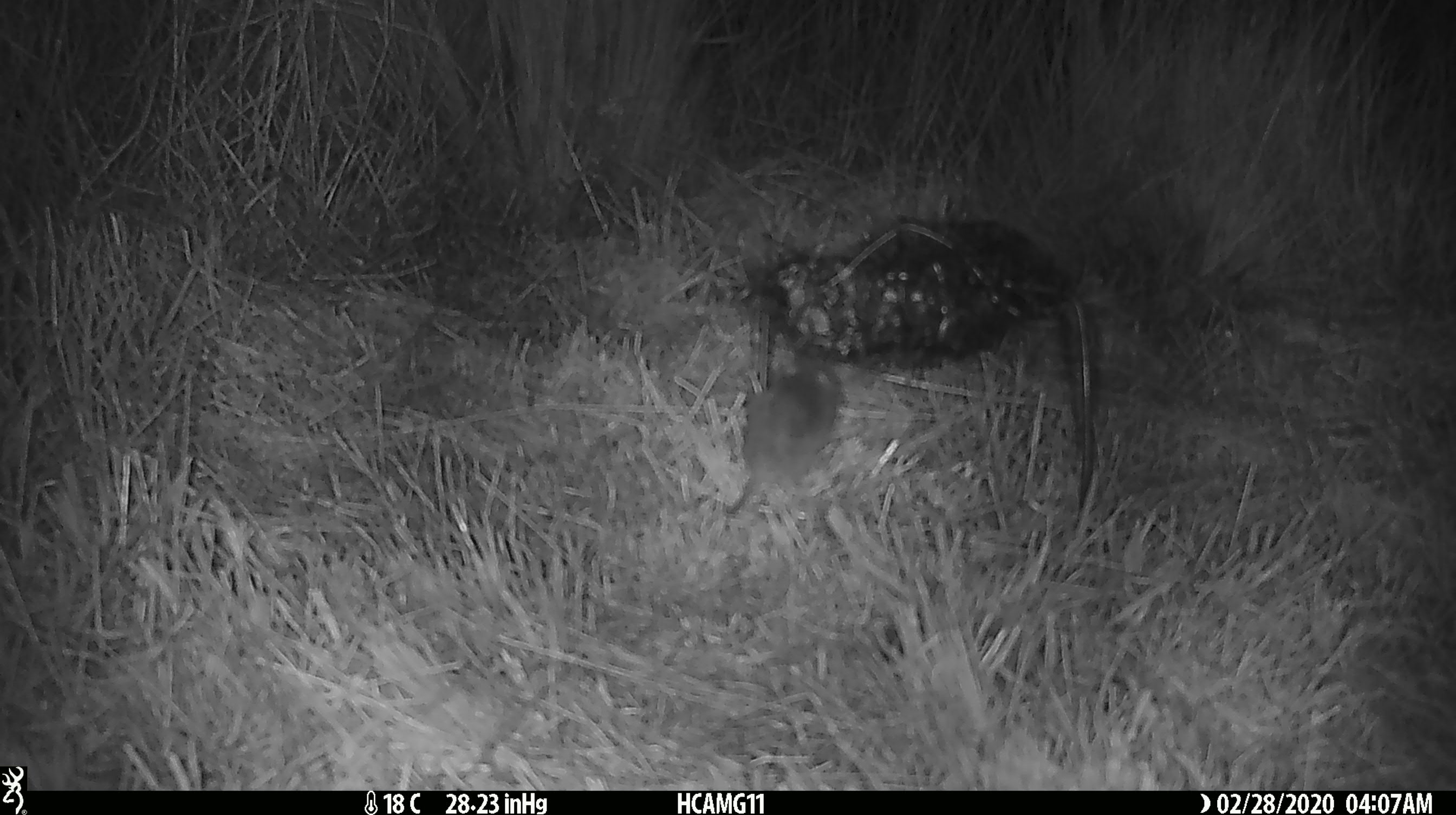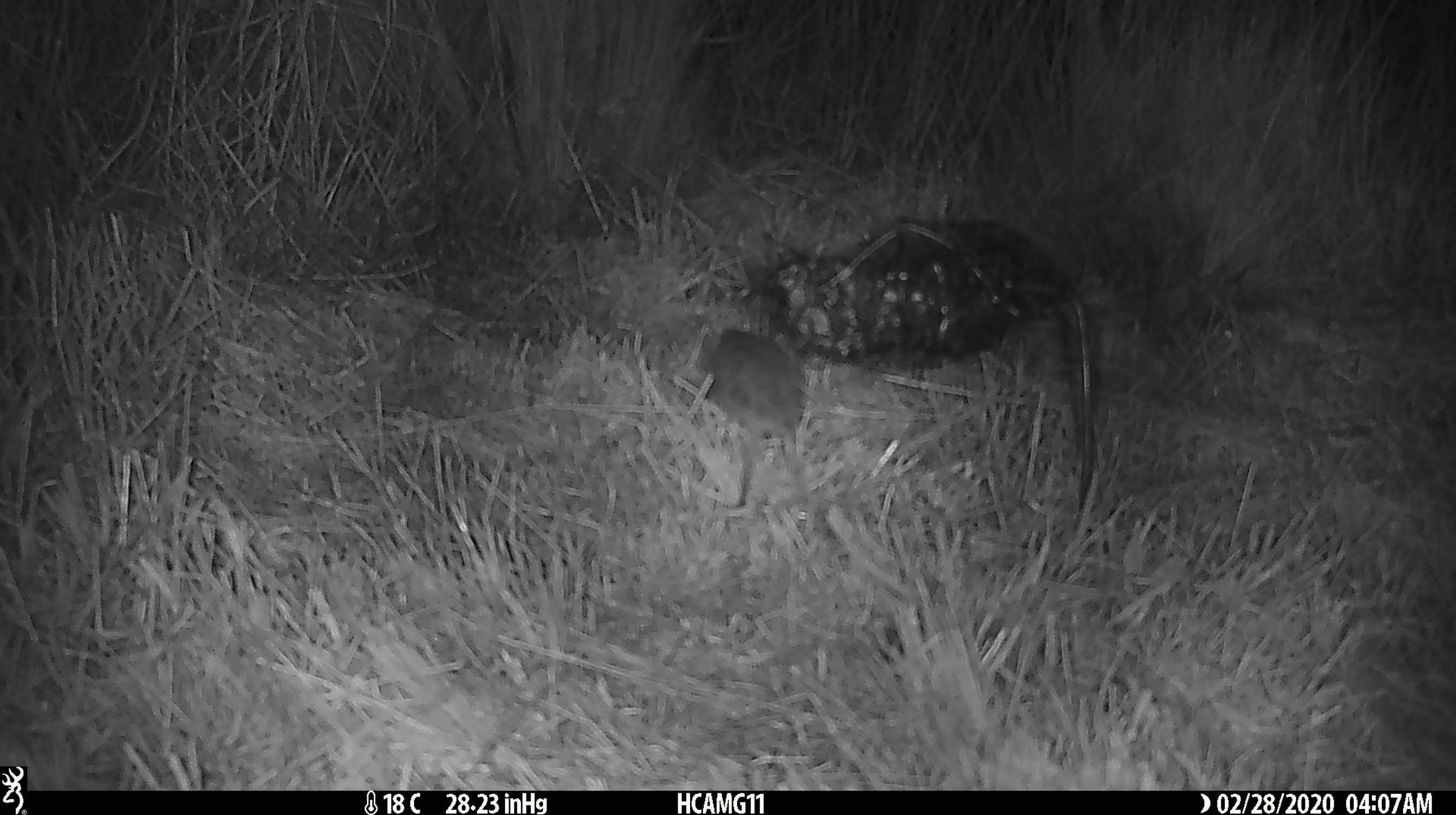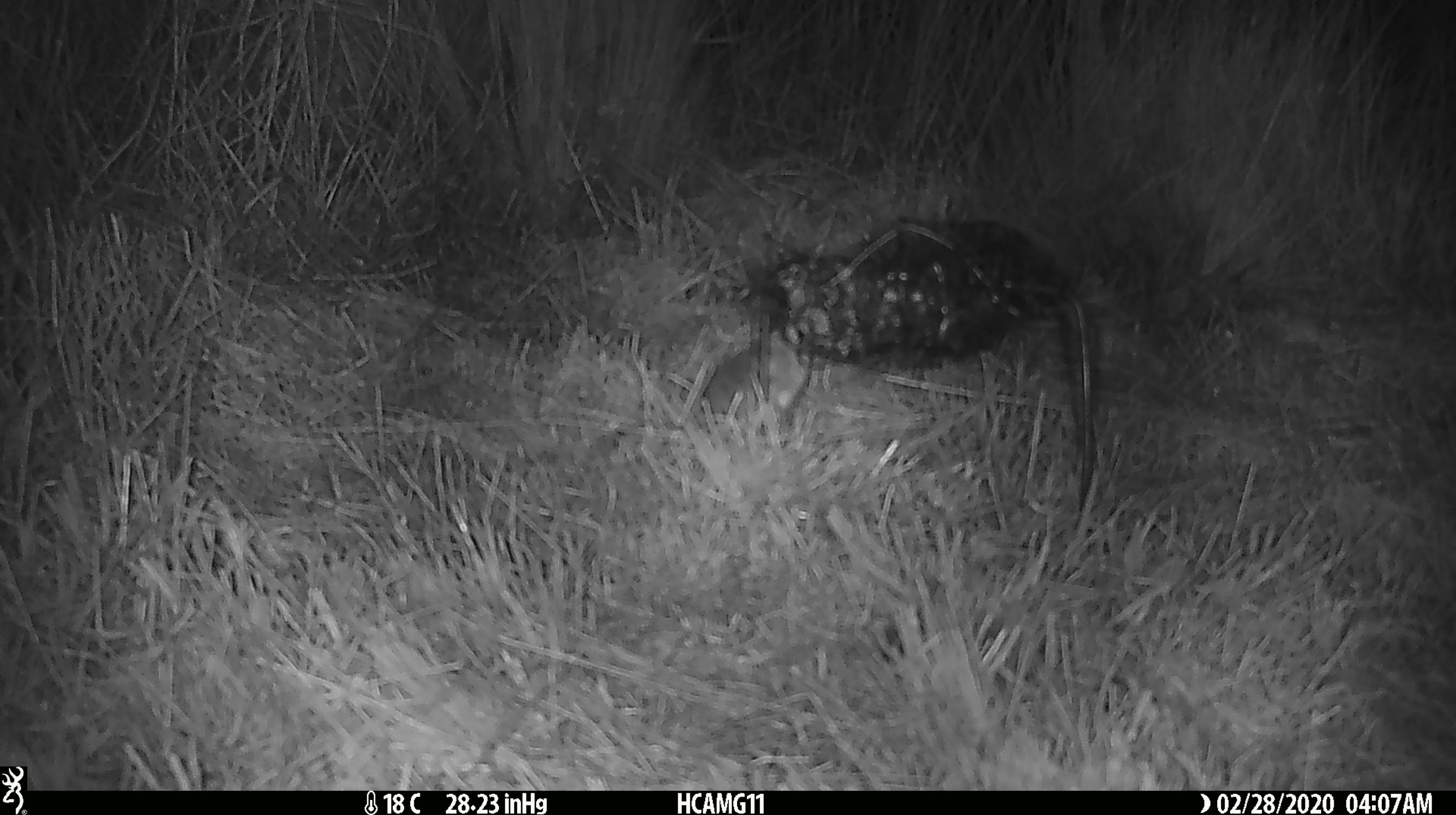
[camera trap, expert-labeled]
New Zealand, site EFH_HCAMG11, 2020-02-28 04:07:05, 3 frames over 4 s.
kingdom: Animalia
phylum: Chordata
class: Mammalia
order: Rodentia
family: Muridae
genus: Mus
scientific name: Mus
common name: mouse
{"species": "mouse (Mus)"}